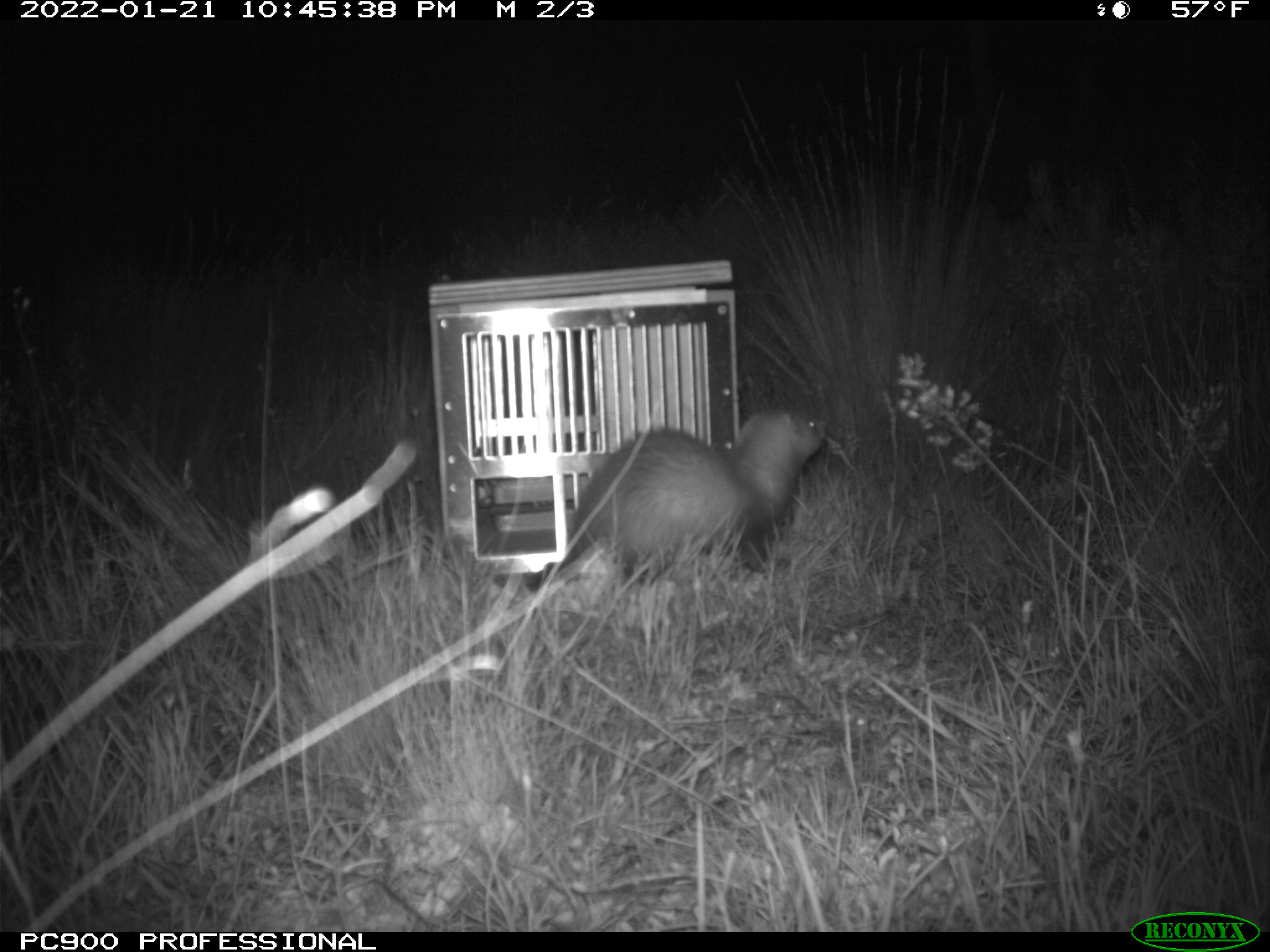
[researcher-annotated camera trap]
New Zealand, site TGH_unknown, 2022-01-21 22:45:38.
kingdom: Animalia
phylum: Chordata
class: Mammalia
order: Carnivora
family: Mustelidae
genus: Mustela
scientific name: Mustela furo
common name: ferret